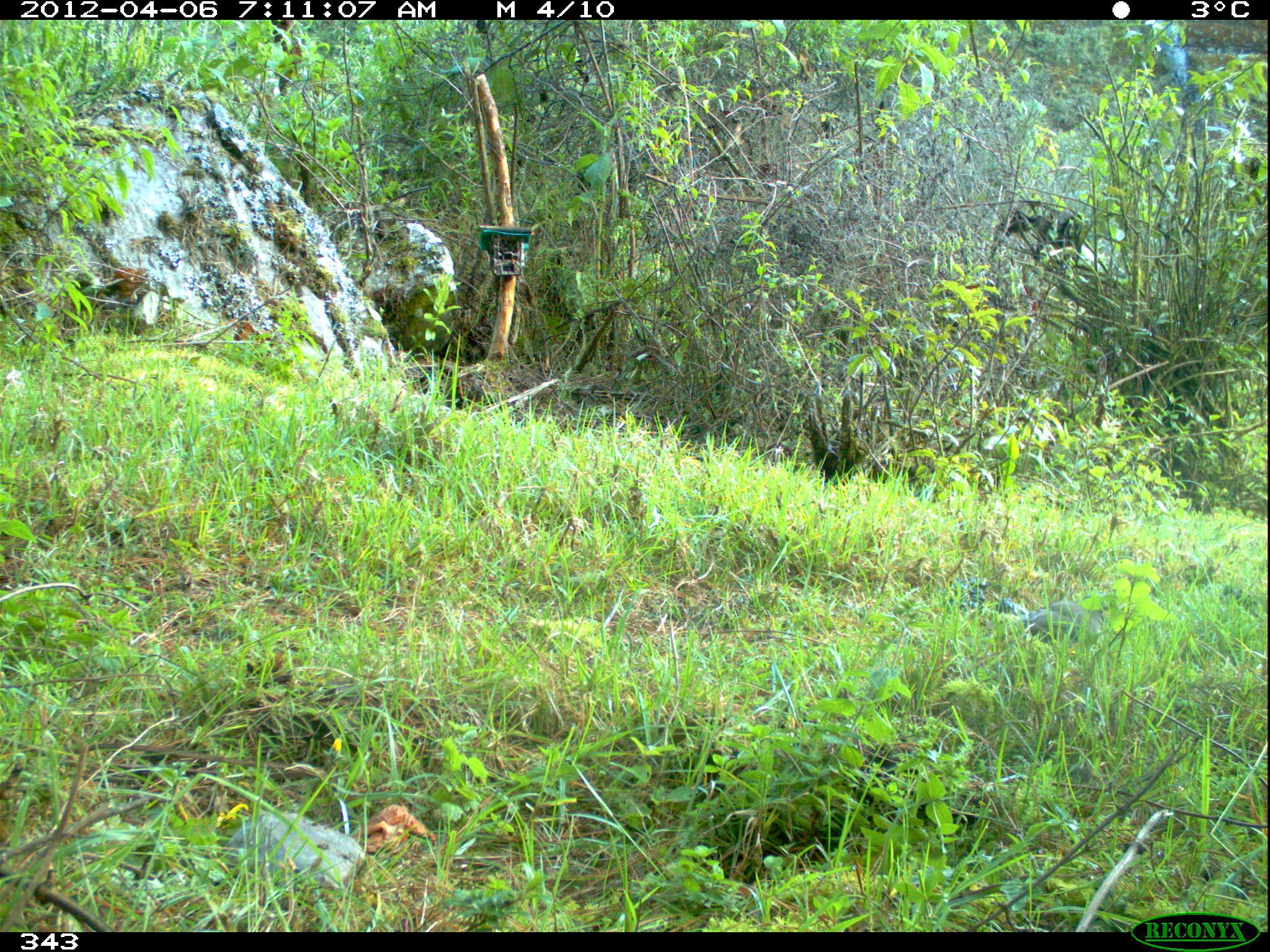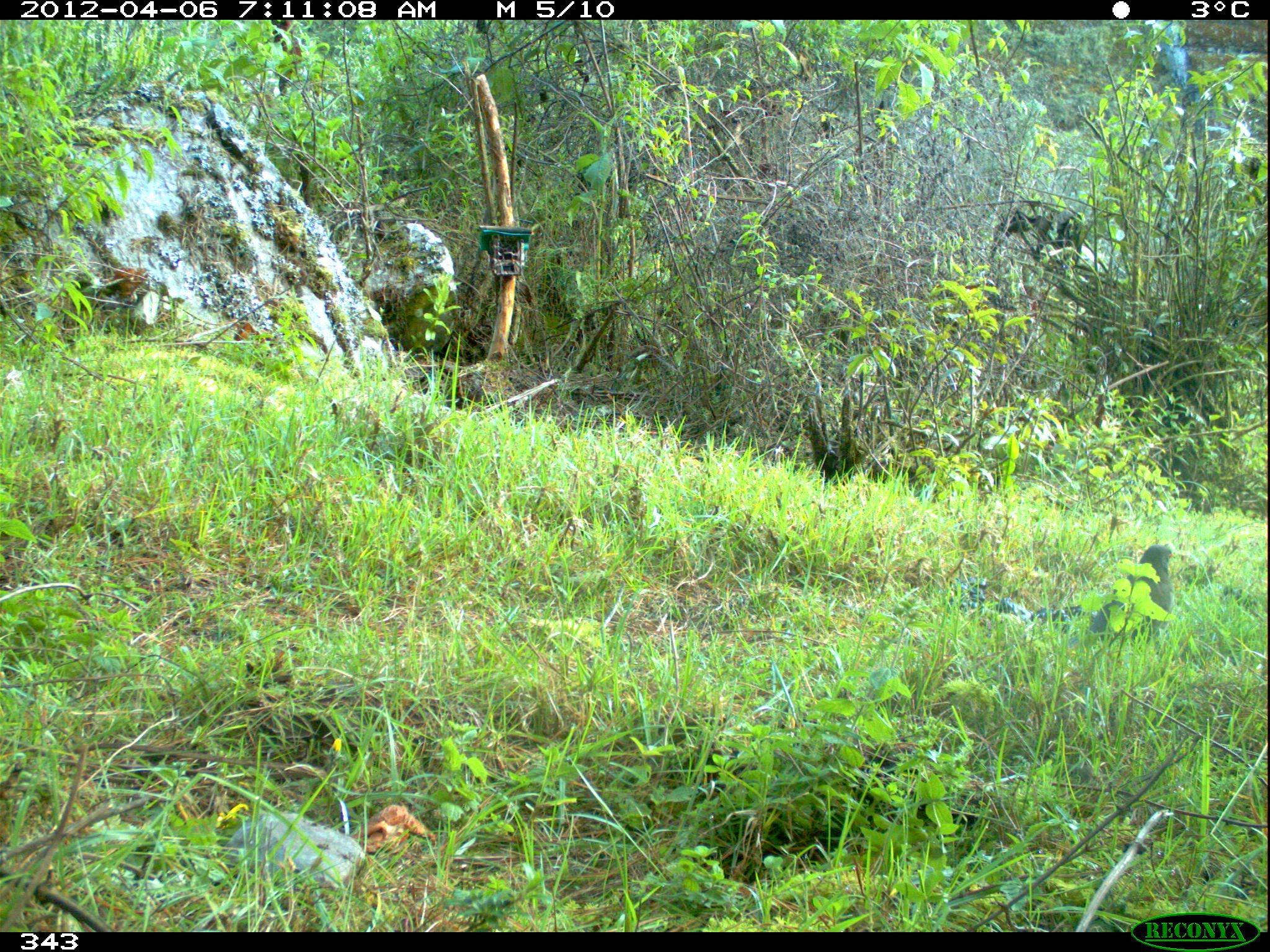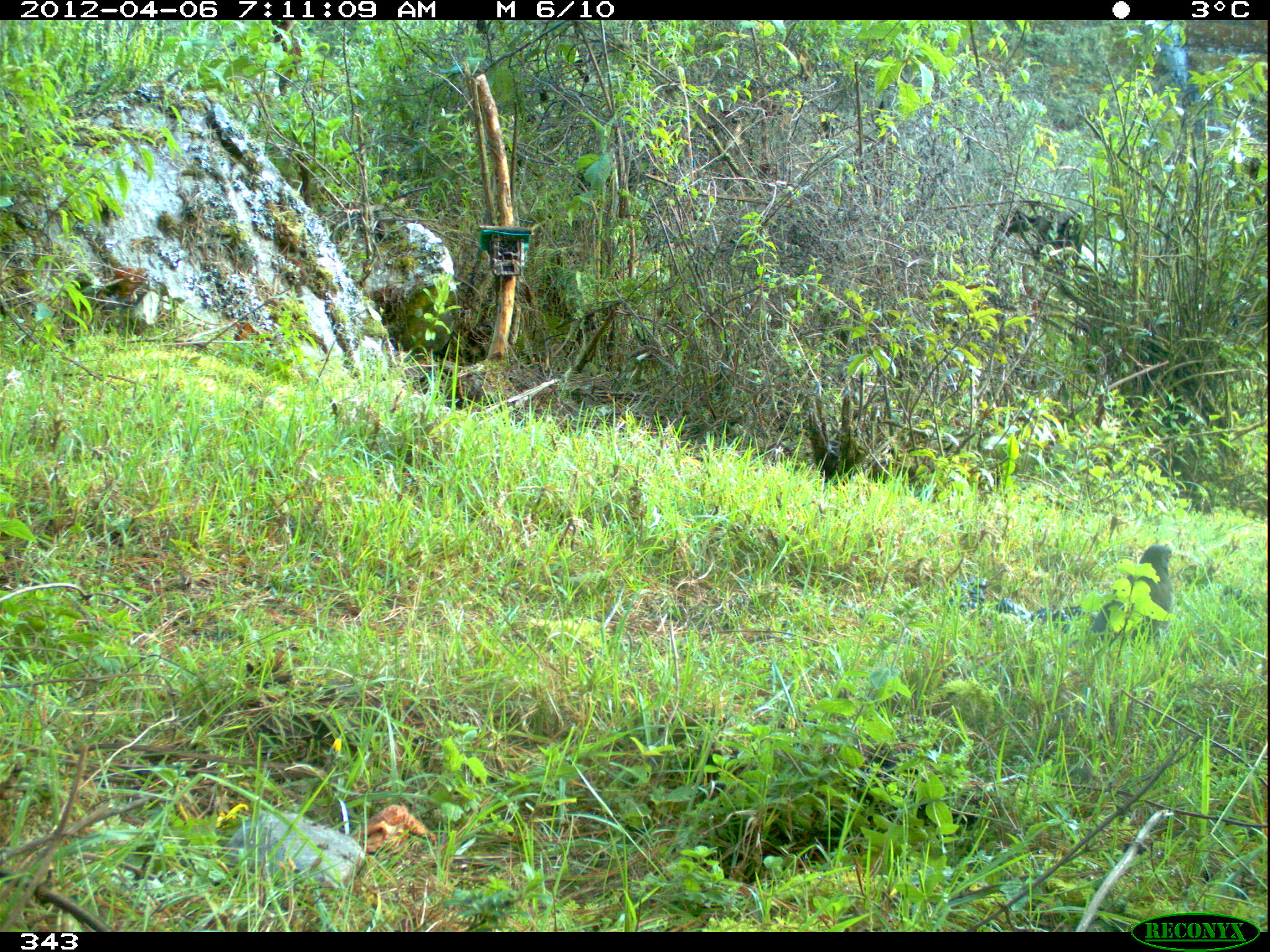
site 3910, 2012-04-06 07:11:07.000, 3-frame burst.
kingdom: Animalia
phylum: Chordata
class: Aves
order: Passeriformes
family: Turdidae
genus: Turdus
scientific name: Turdus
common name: true thrushes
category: turdus sp